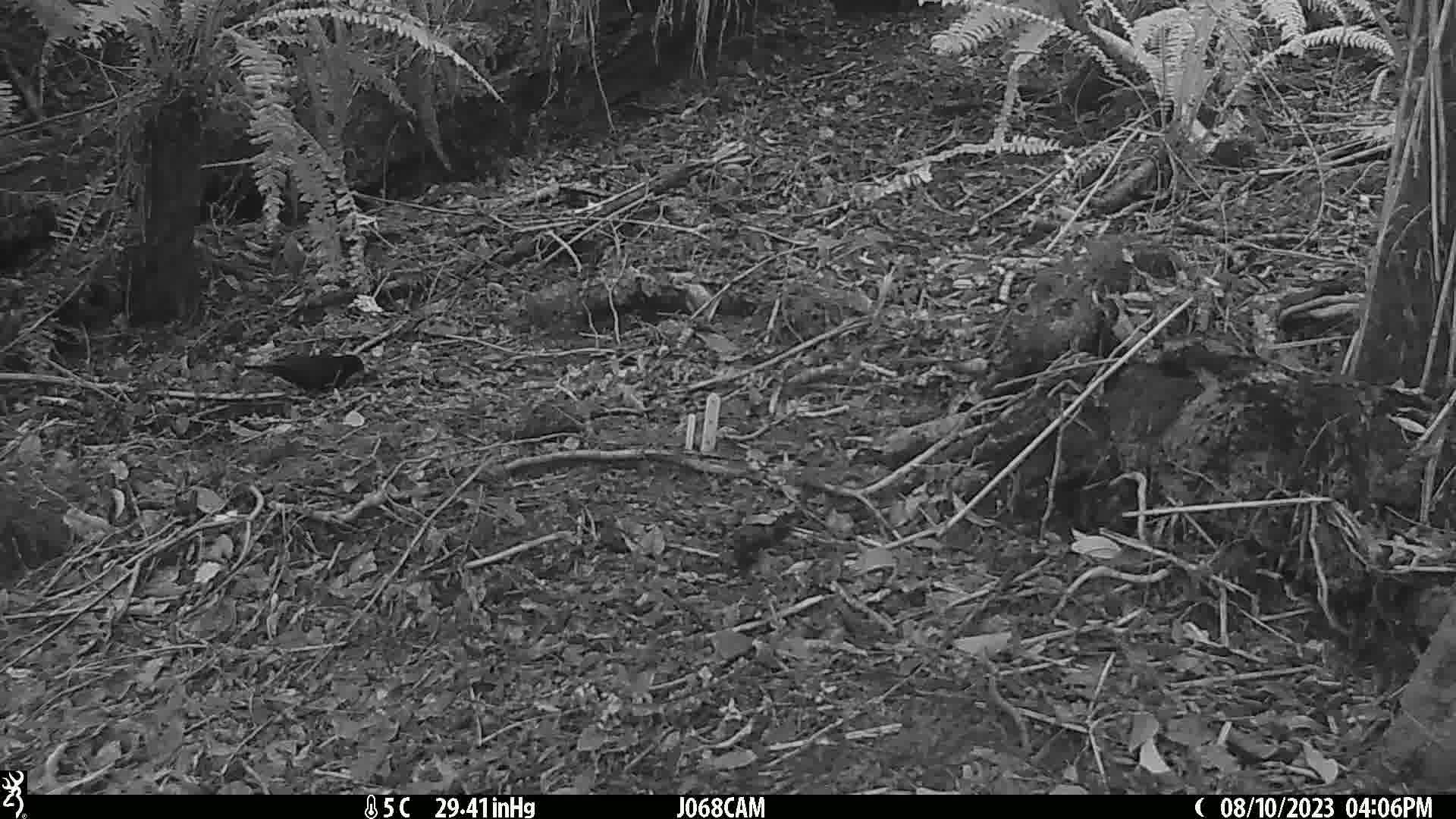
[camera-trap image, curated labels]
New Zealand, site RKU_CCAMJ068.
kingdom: Animalia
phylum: Chordata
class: Aves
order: Passeriformes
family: Turdidae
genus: Turdus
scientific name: Turdus merula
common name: eurasian blackbird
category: blackbird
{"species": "blackbird (eurasian blackbird) (Turdus merula)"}